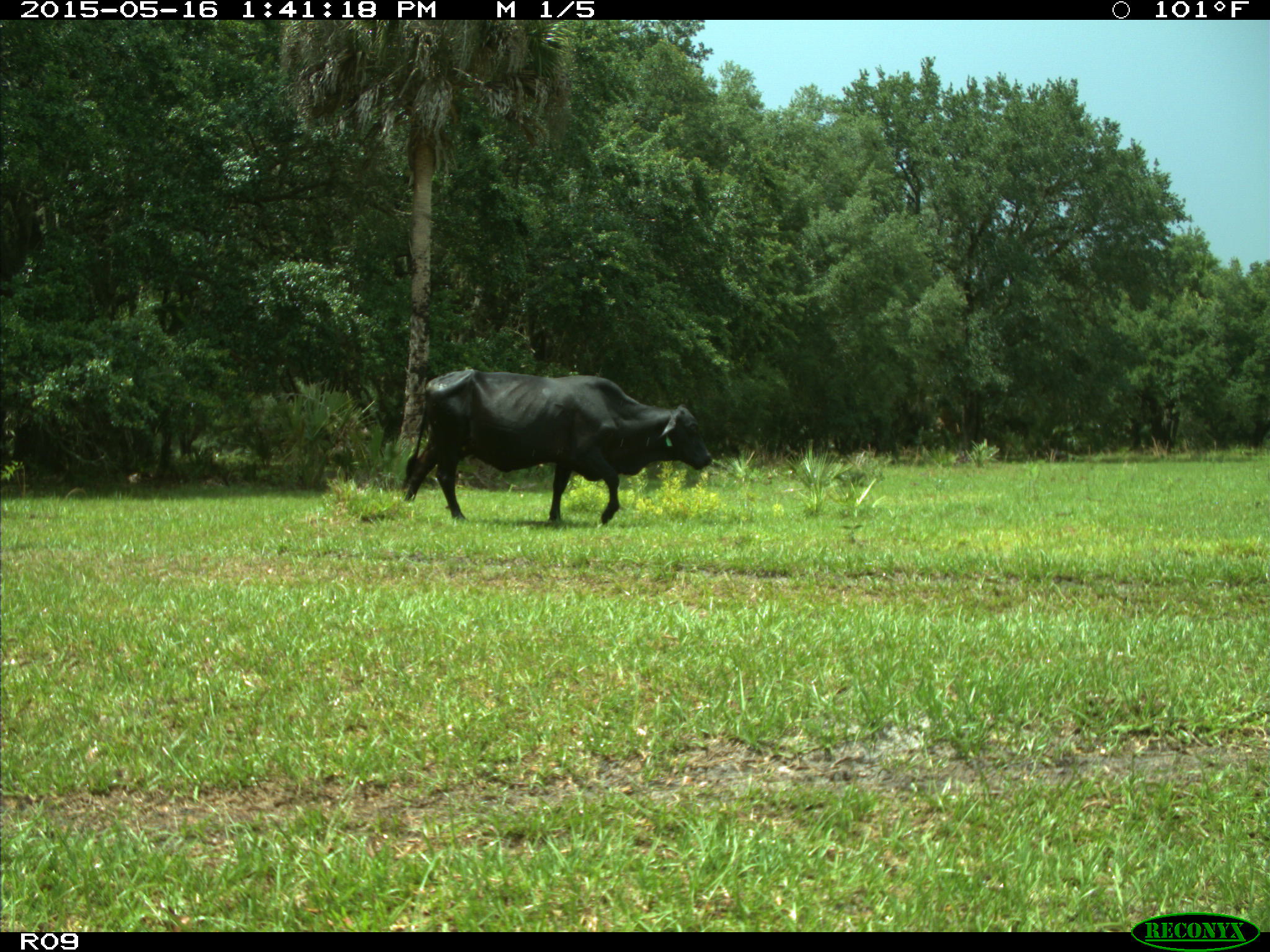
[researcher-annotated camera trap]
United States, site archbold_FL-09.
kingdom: Animalia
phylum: Chordata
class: Mammalia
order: Artiodactyla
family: Bovidae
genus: Bos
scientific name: Bos taurus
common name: domestic cow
Bos taurus (domestic cow).